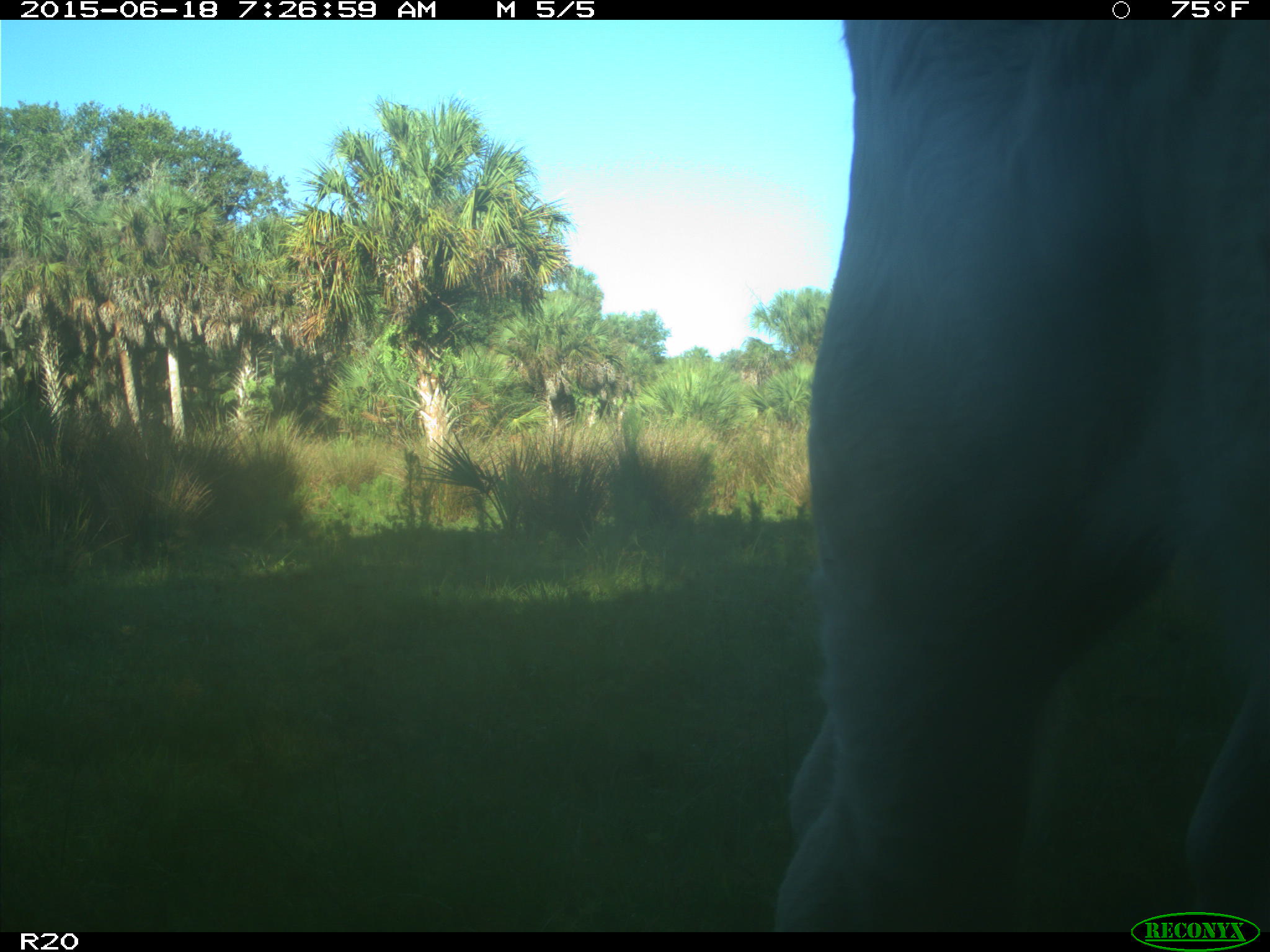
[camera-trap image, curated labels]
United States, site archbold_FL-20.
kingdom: Animalia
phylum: Chordata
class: Mammalia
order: Artiodactyla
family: Bovidae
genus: Bos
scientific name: Bos taurus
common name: domestic cow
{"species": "Bos taurus (domestic cow)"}